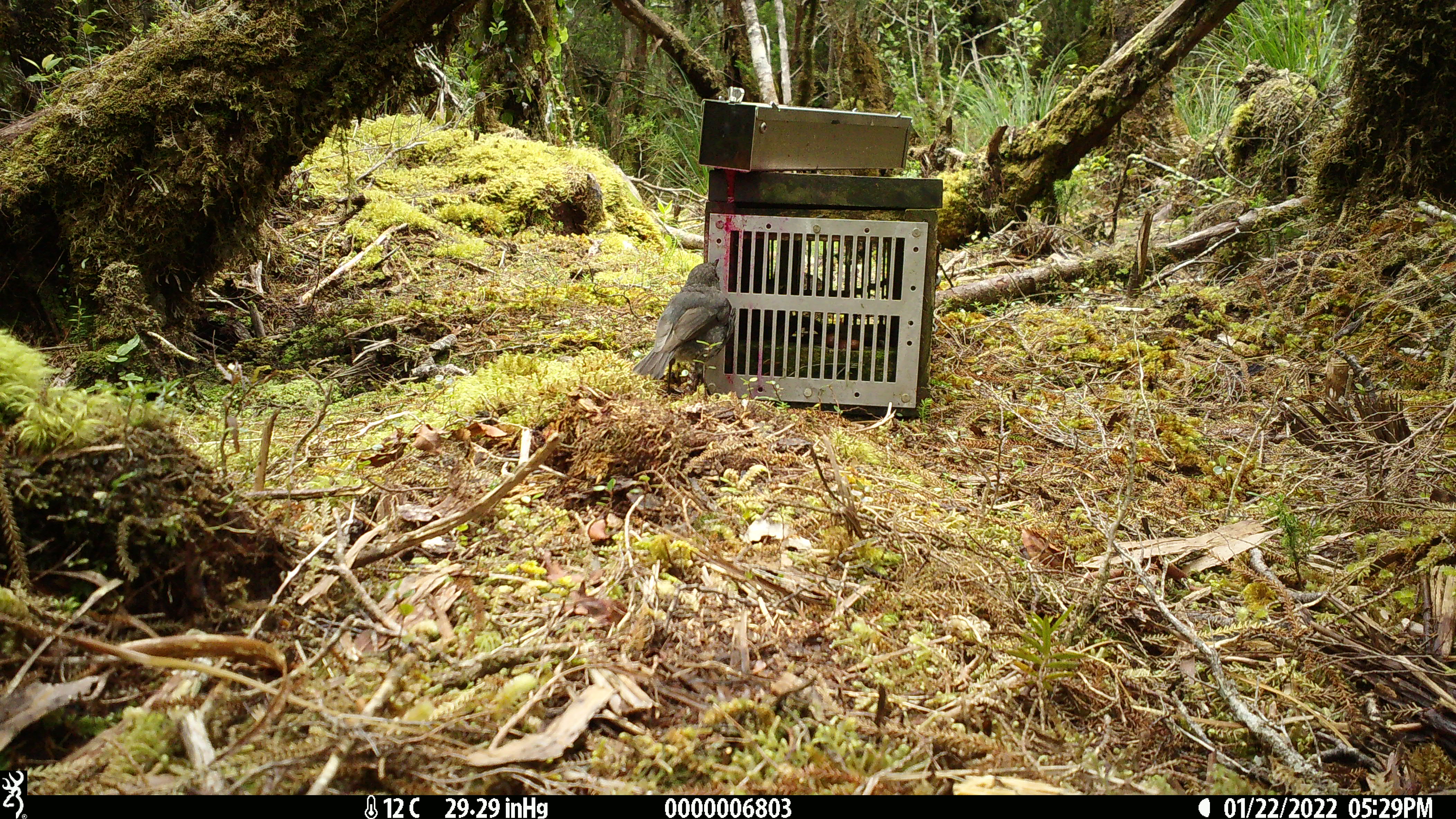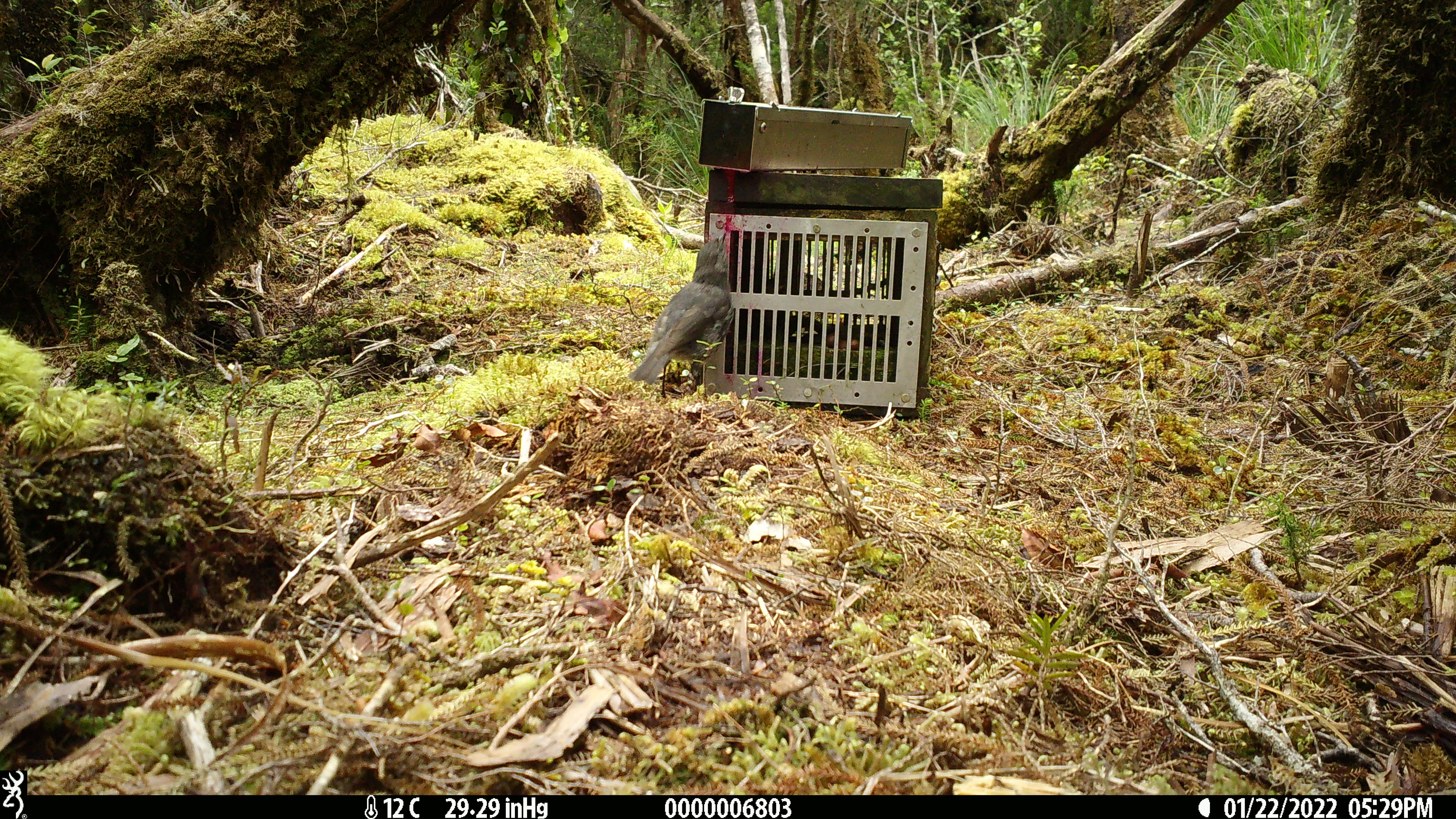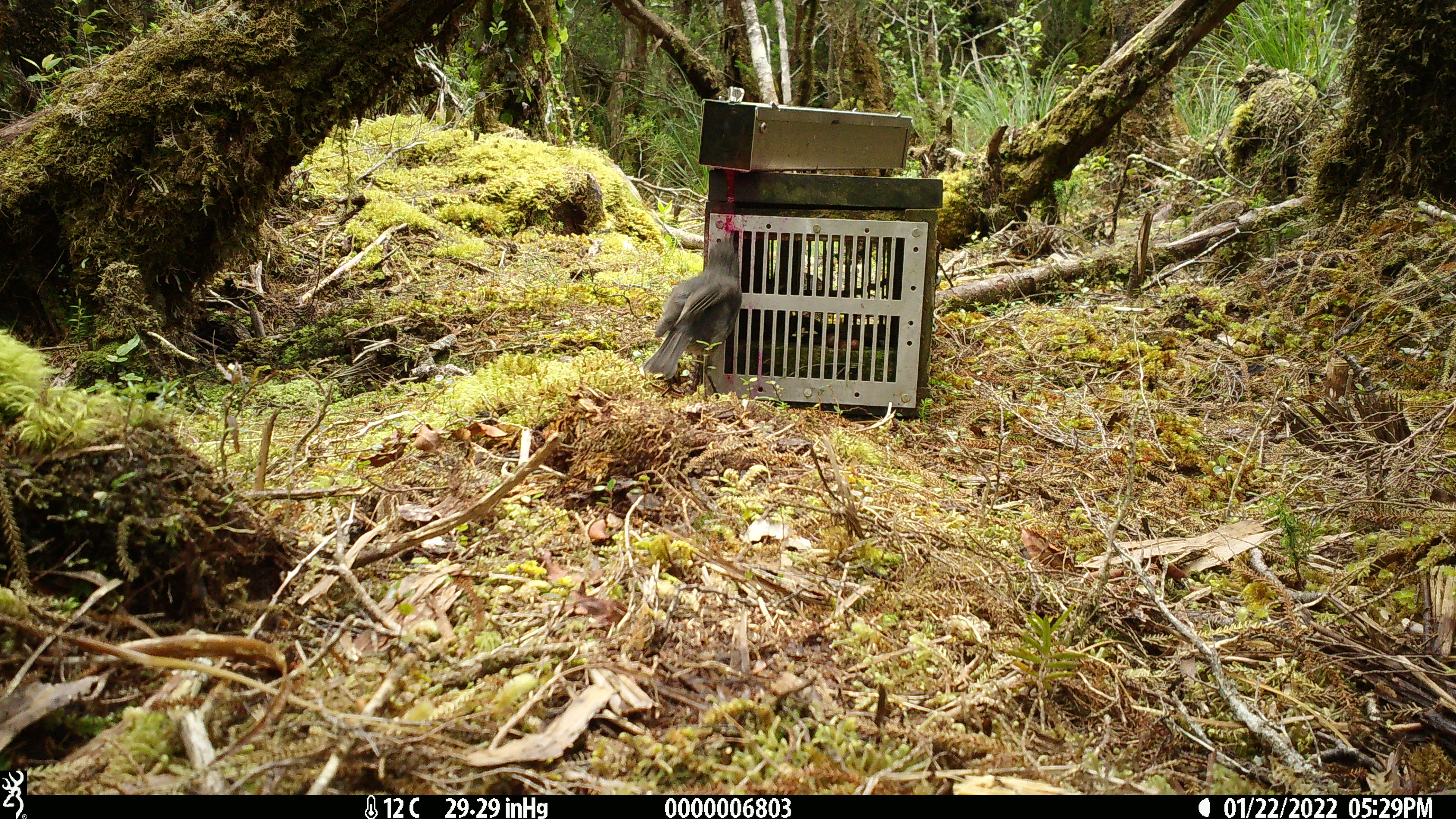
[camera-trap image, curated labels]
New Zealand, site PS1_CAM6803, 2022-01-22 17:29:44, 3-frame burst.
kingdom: Animalia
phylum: Chordata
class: Aves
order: Passeriformes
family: Petroicidae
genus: Petroica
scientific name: Petroica australis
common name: new zealand robin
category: robin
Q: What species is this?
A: Robin (new zealand robin) (Petroica australis).